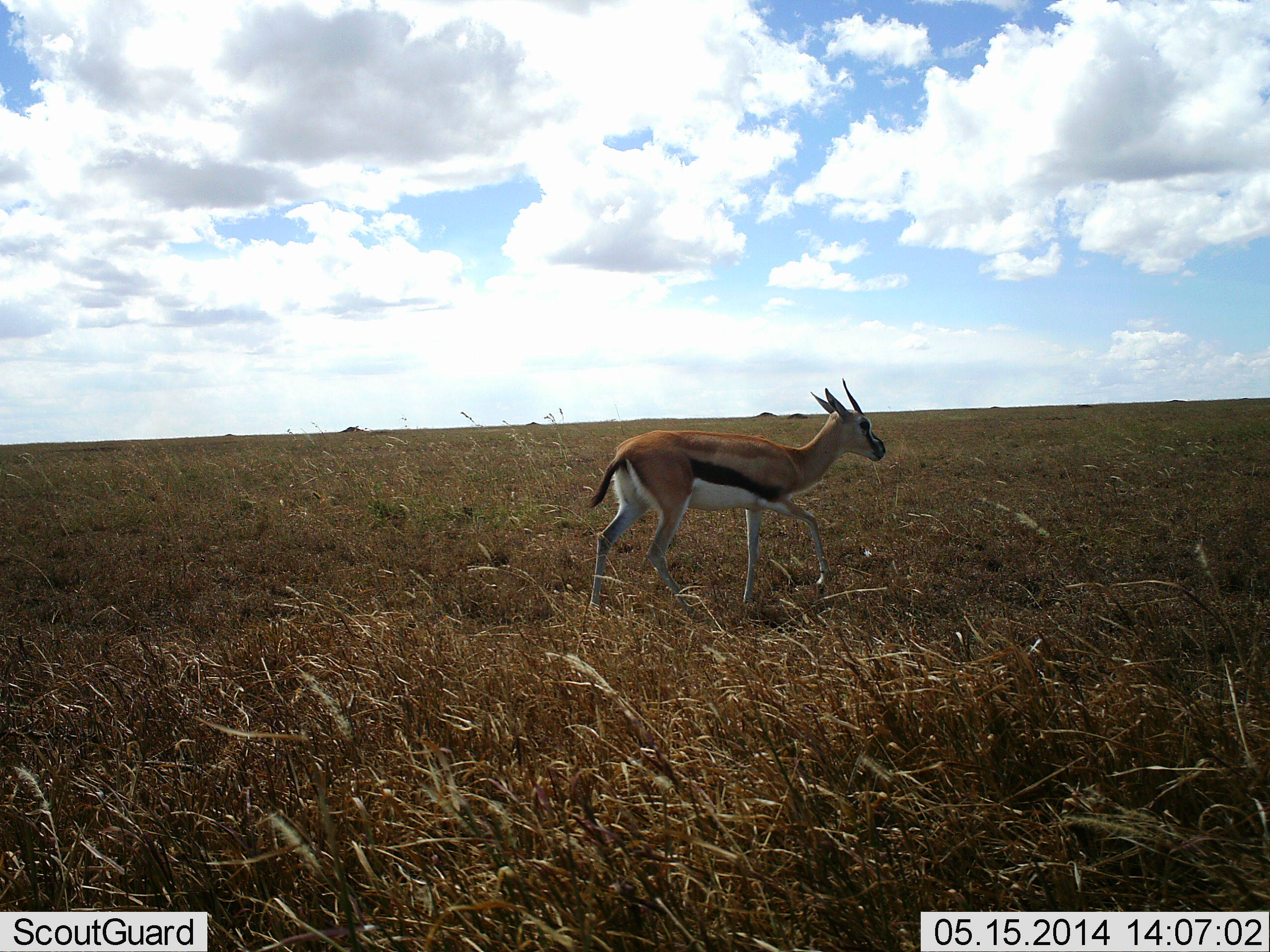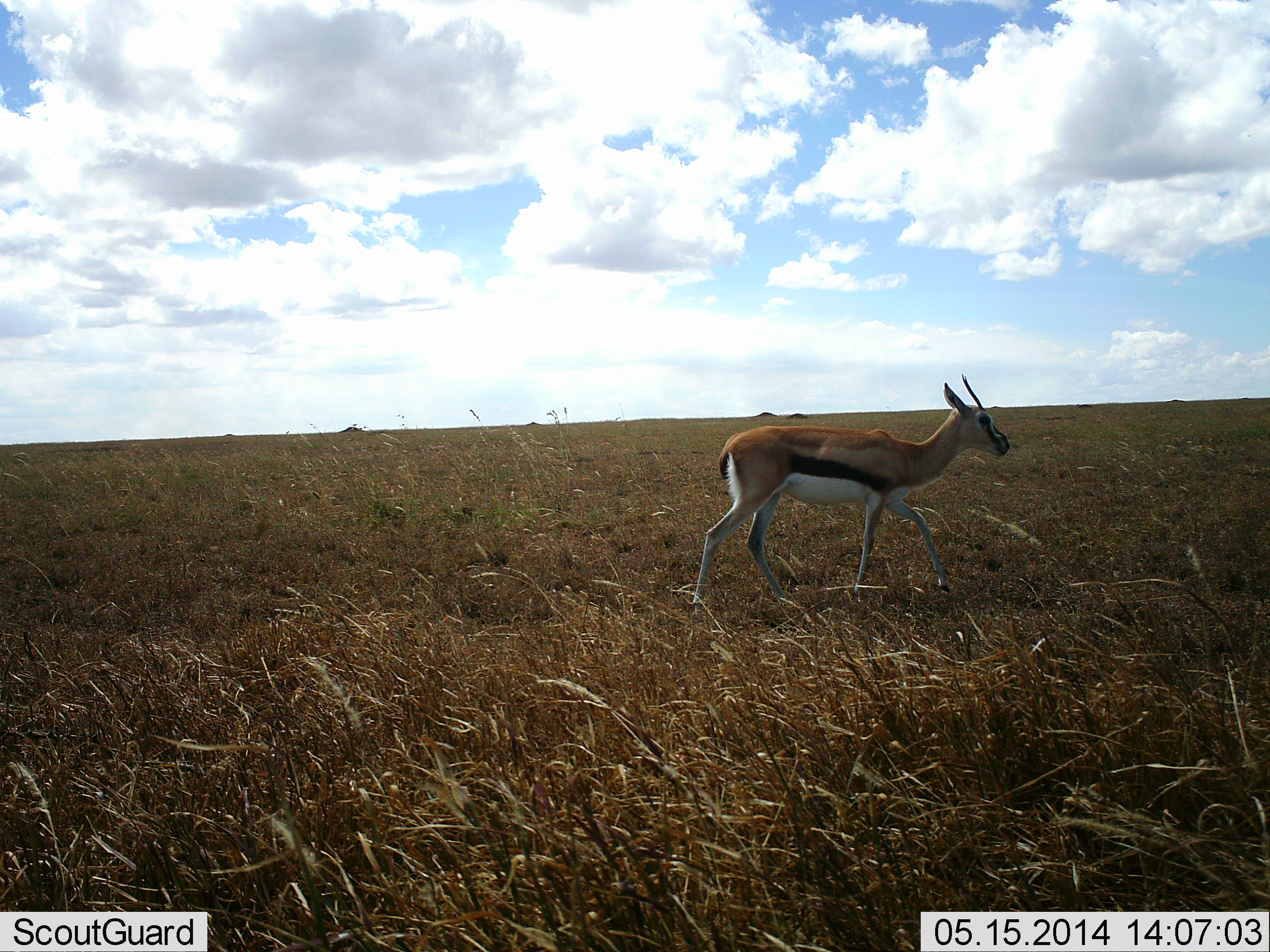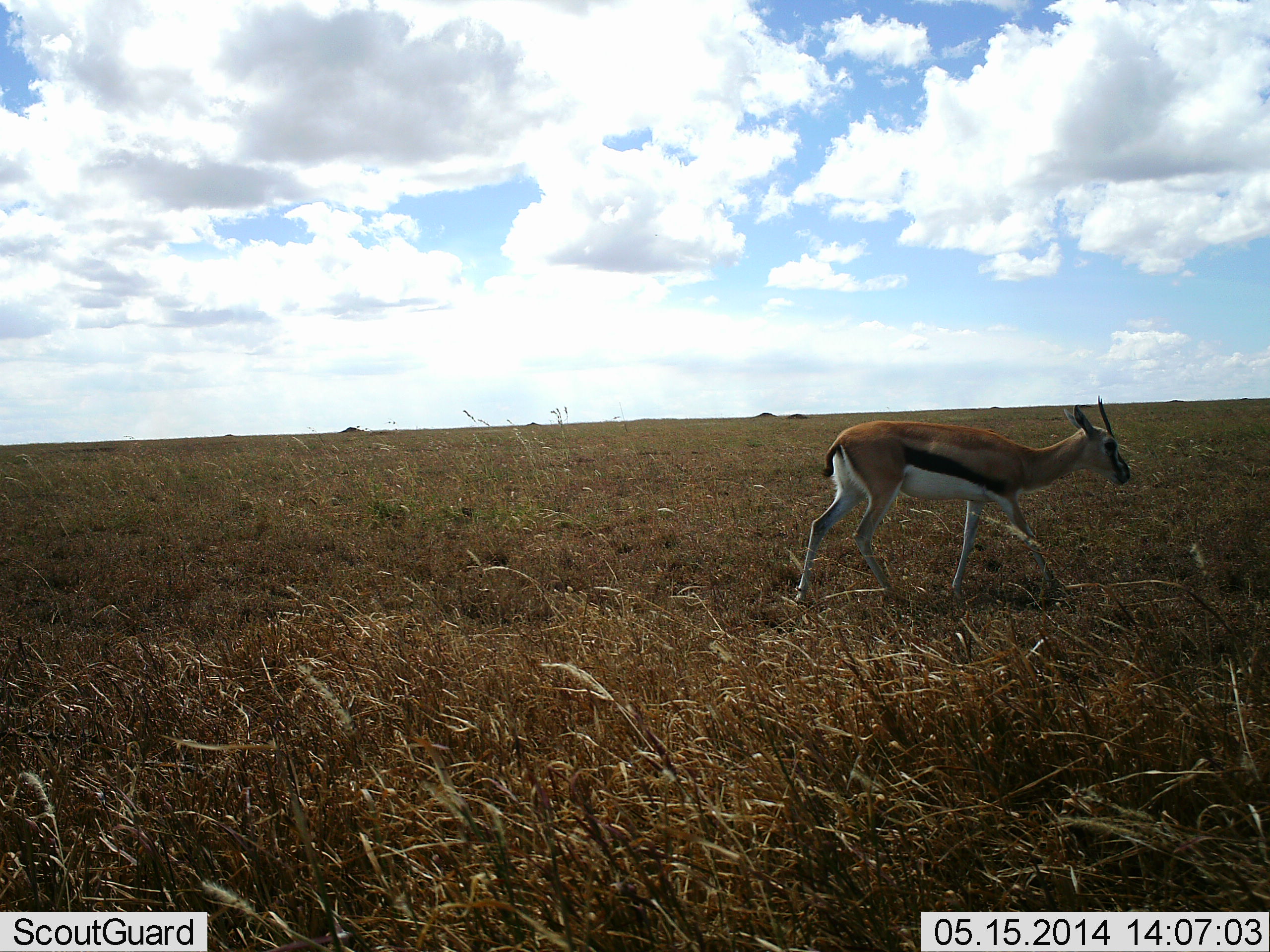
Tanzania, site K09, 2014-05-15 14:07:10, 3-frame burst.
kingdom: Animalia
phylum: Chordata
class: Mammalia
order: Artiodactyla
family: Bovidae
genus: Eudorcas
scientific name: Eudorcas thomsonii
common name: thomson's gazelle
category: gazellethomsons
Gazellethomsons (thomson's gazelle) (Eudorcas thomsonii), count 1. Behavior (volunteer vote fractions): standing 0%, resting 0%, moving 100%, interacting 0%. Young present (vote fraction): 0%. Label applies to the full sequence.